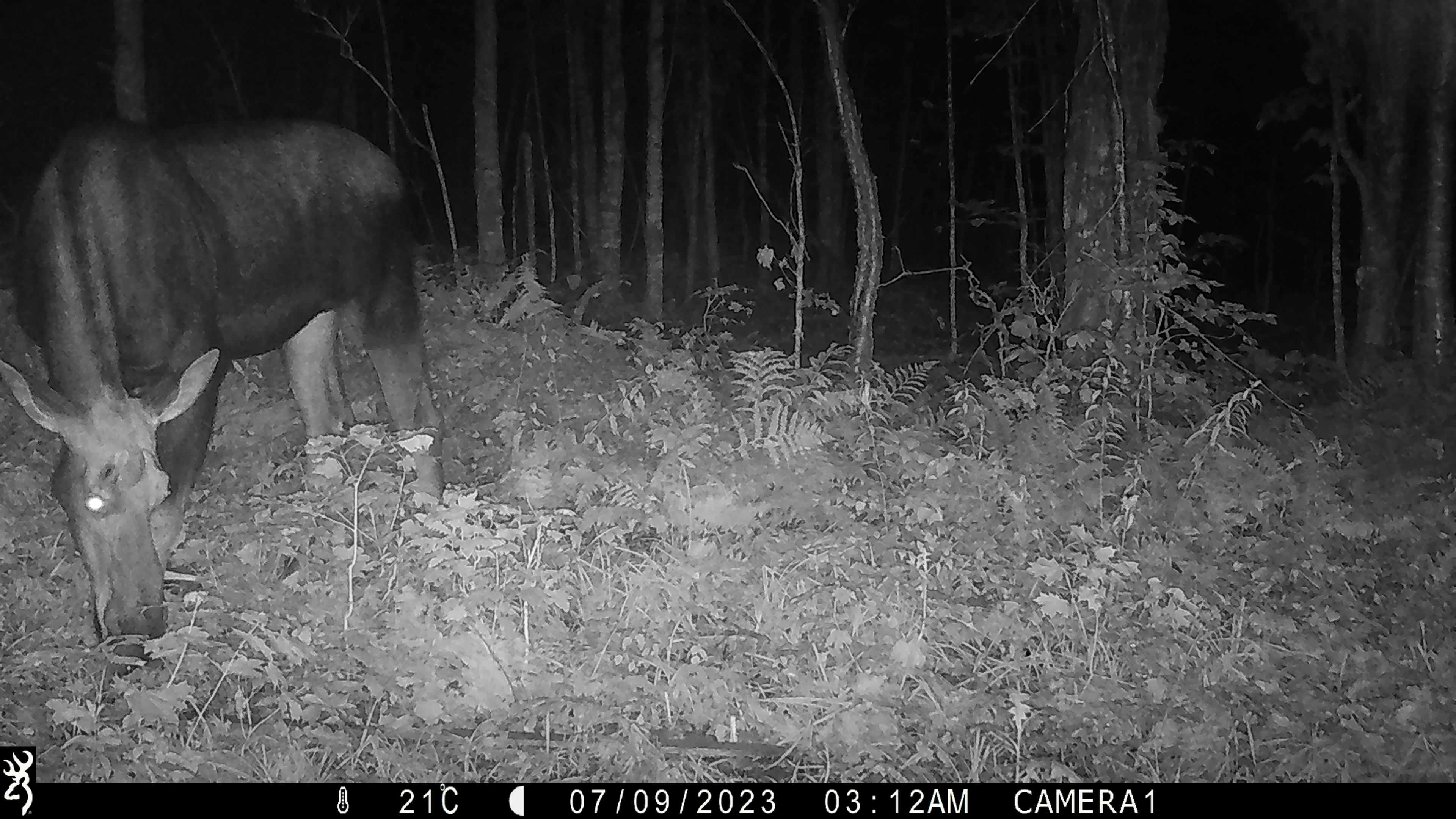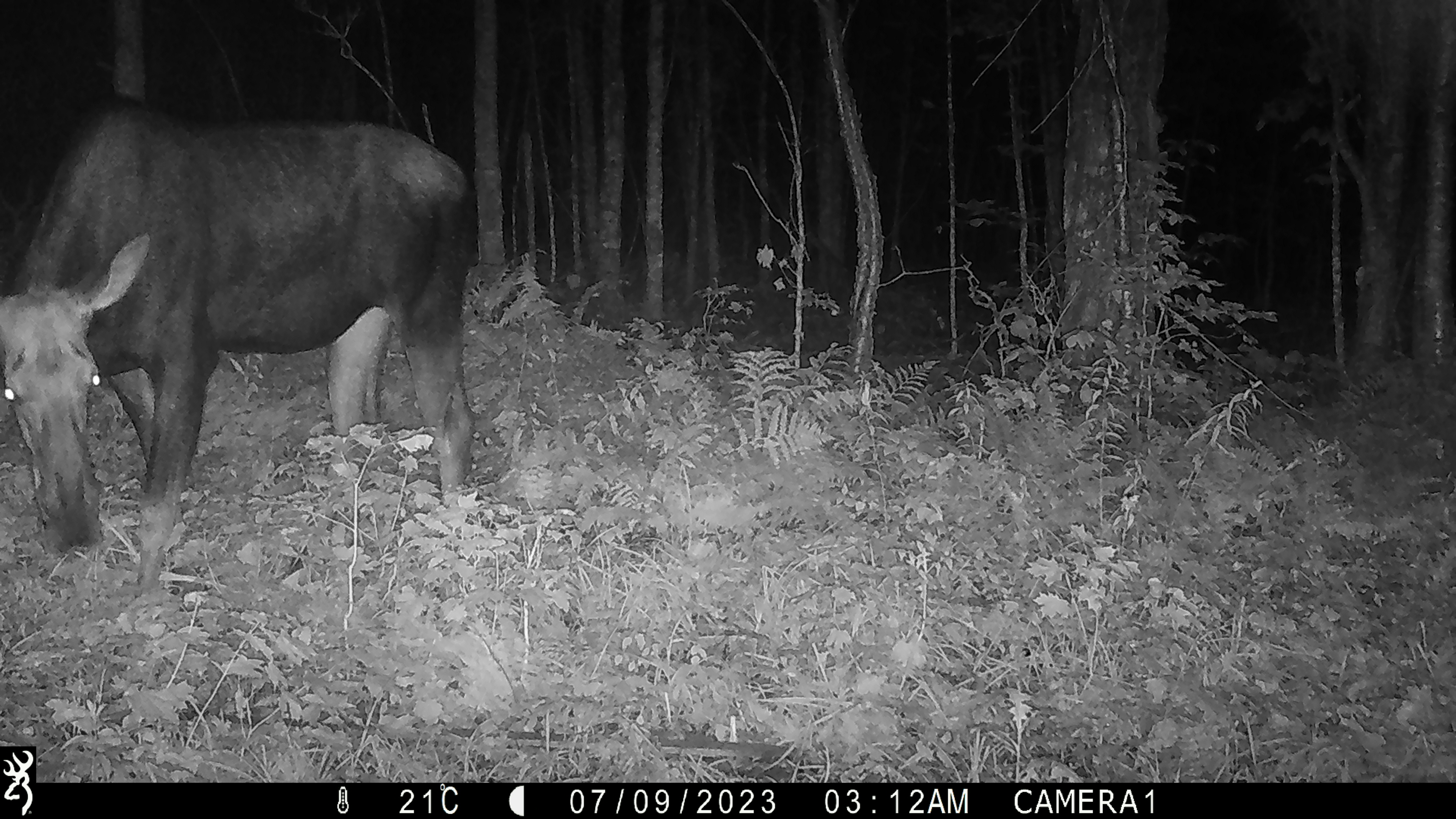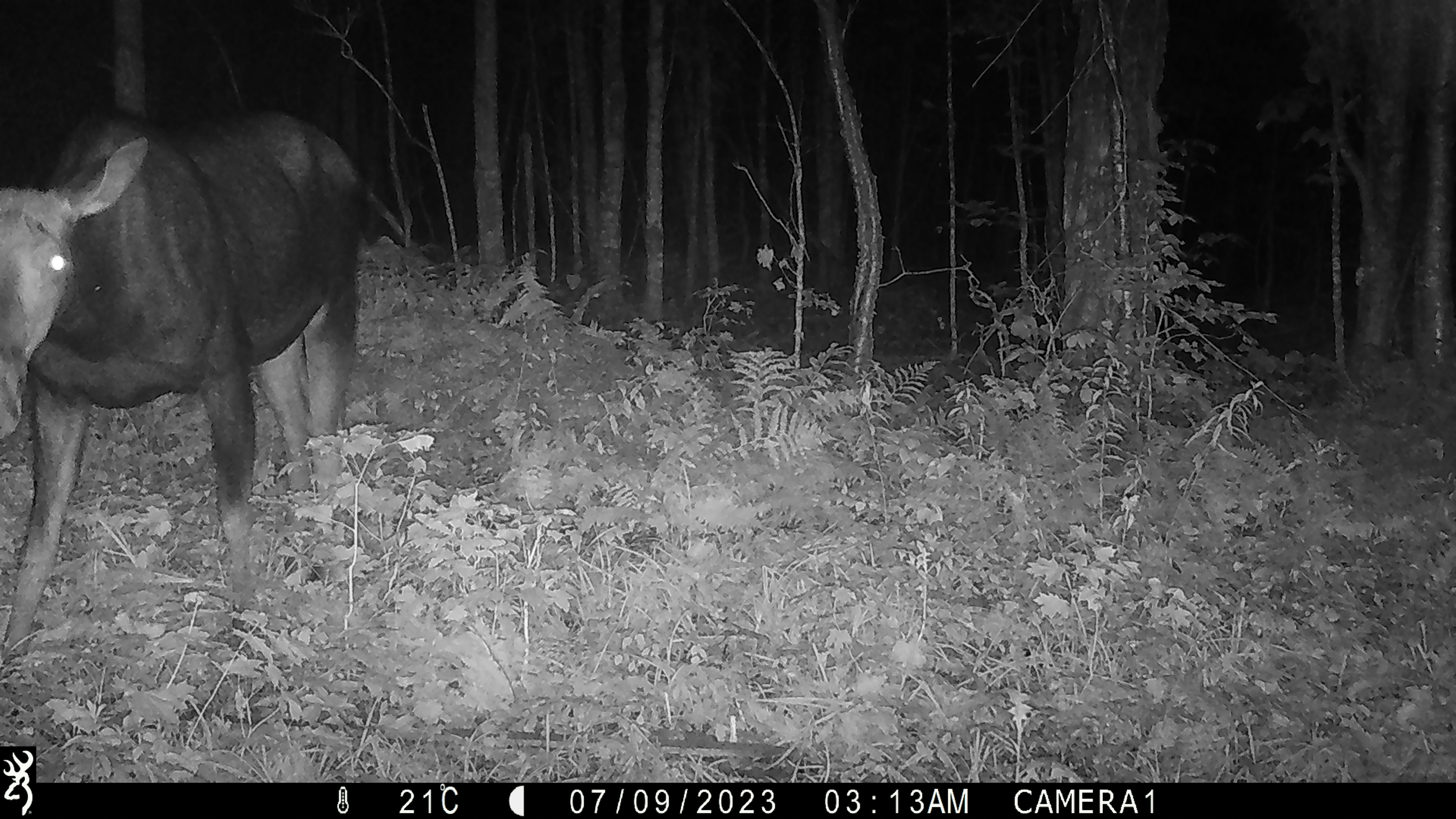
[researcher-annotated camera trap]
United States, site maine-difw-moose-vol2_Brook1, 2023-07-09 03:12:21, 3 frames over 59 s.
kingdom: Animalia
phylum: Chordata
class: Mammalia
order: Artiodactyla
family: Cervidae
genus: Alces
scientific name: Alces alces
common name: moose